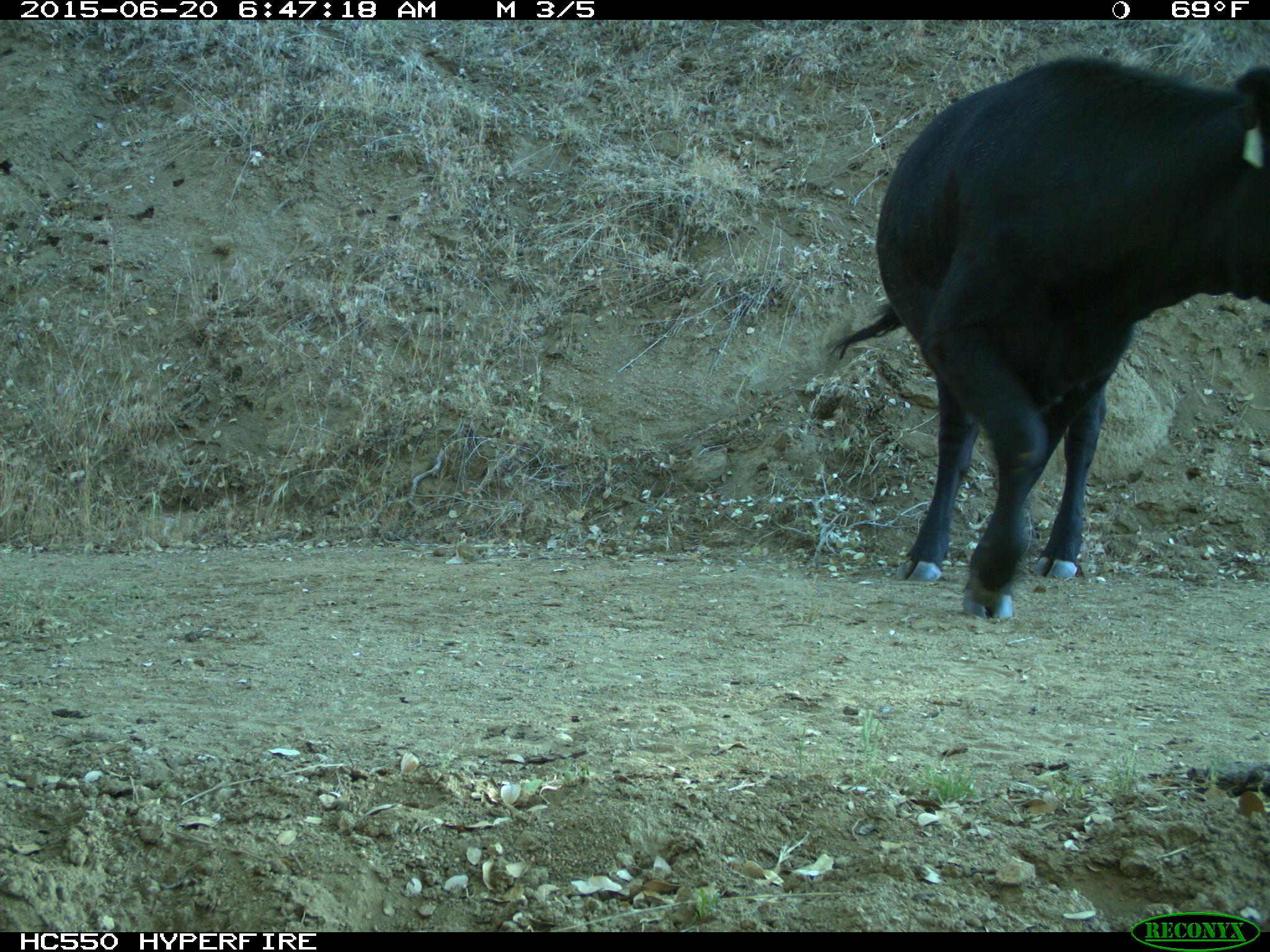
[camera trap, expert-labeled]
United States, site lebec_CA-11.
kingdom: Animalia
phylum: Chordata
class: Mammalia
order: Artiodactyla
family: Bovidae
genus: Bos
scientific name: Bos taurus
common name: domestic cow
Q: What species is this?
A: Bos taurus (domestic cow).